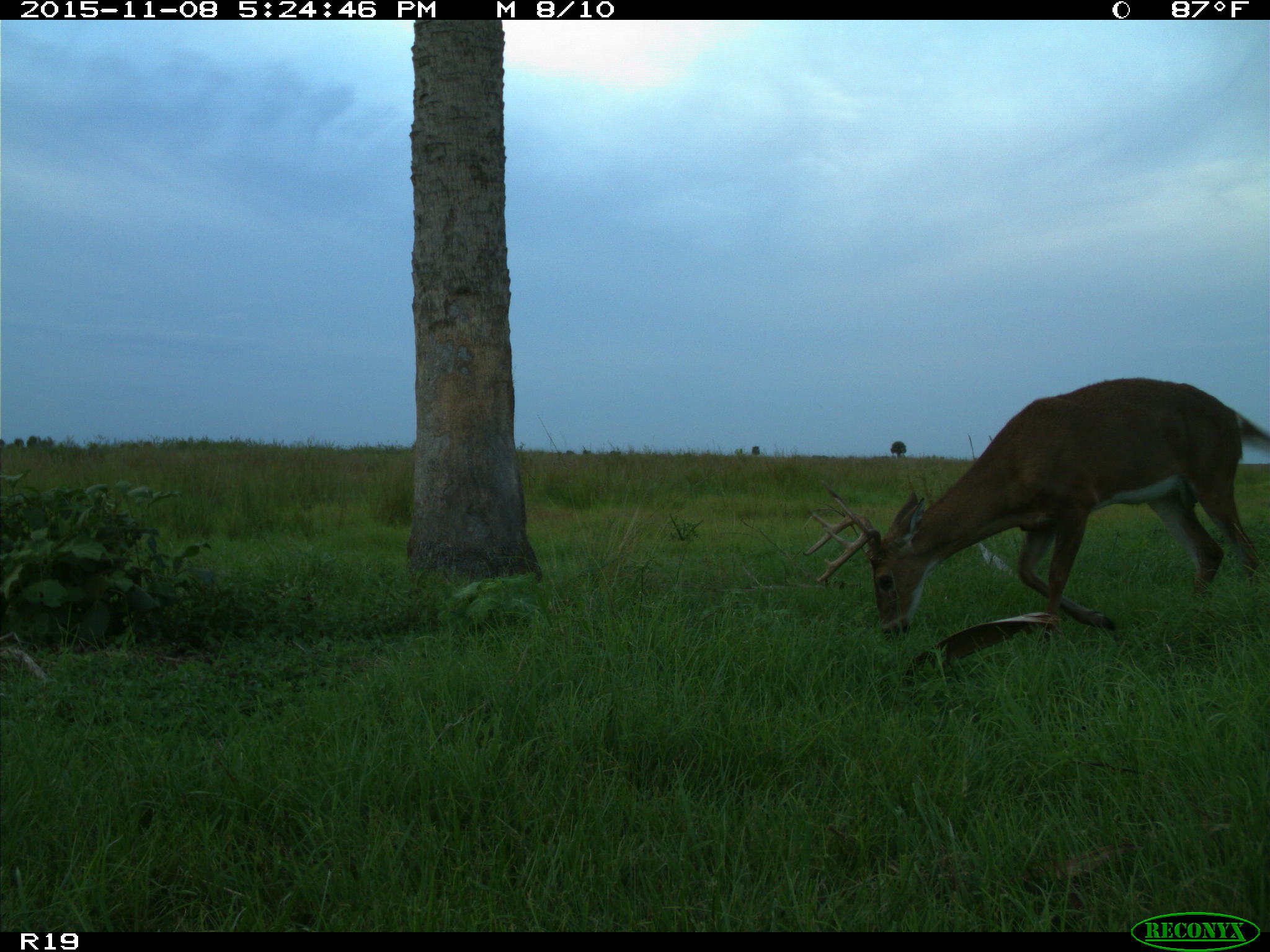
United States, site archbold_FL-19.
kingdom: Animalia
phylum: Chordata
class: Mammalia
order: Artiodactyla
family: Cervidae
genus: Odocoileus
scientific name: Odocoileus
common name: deer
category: unidentified deer